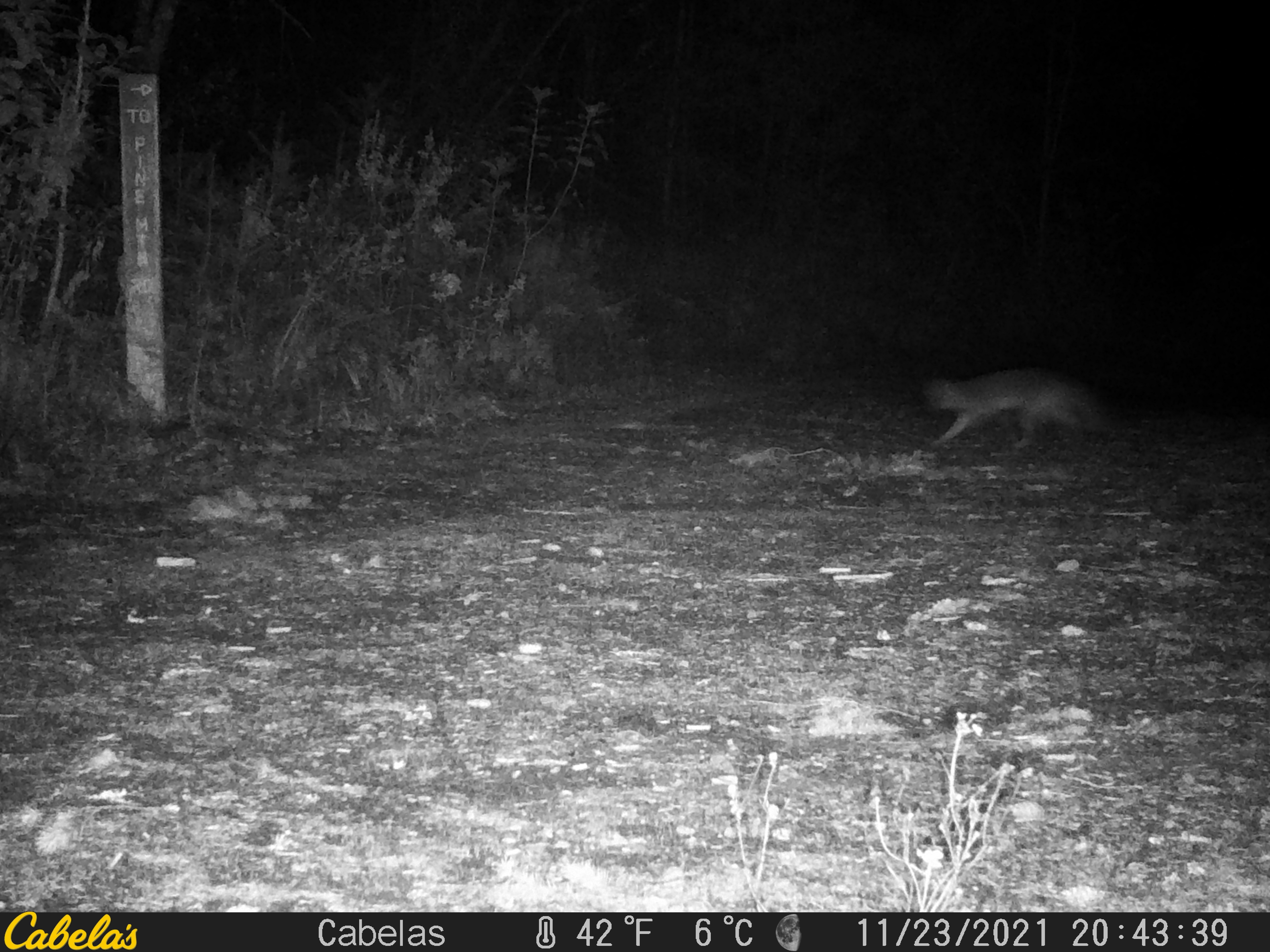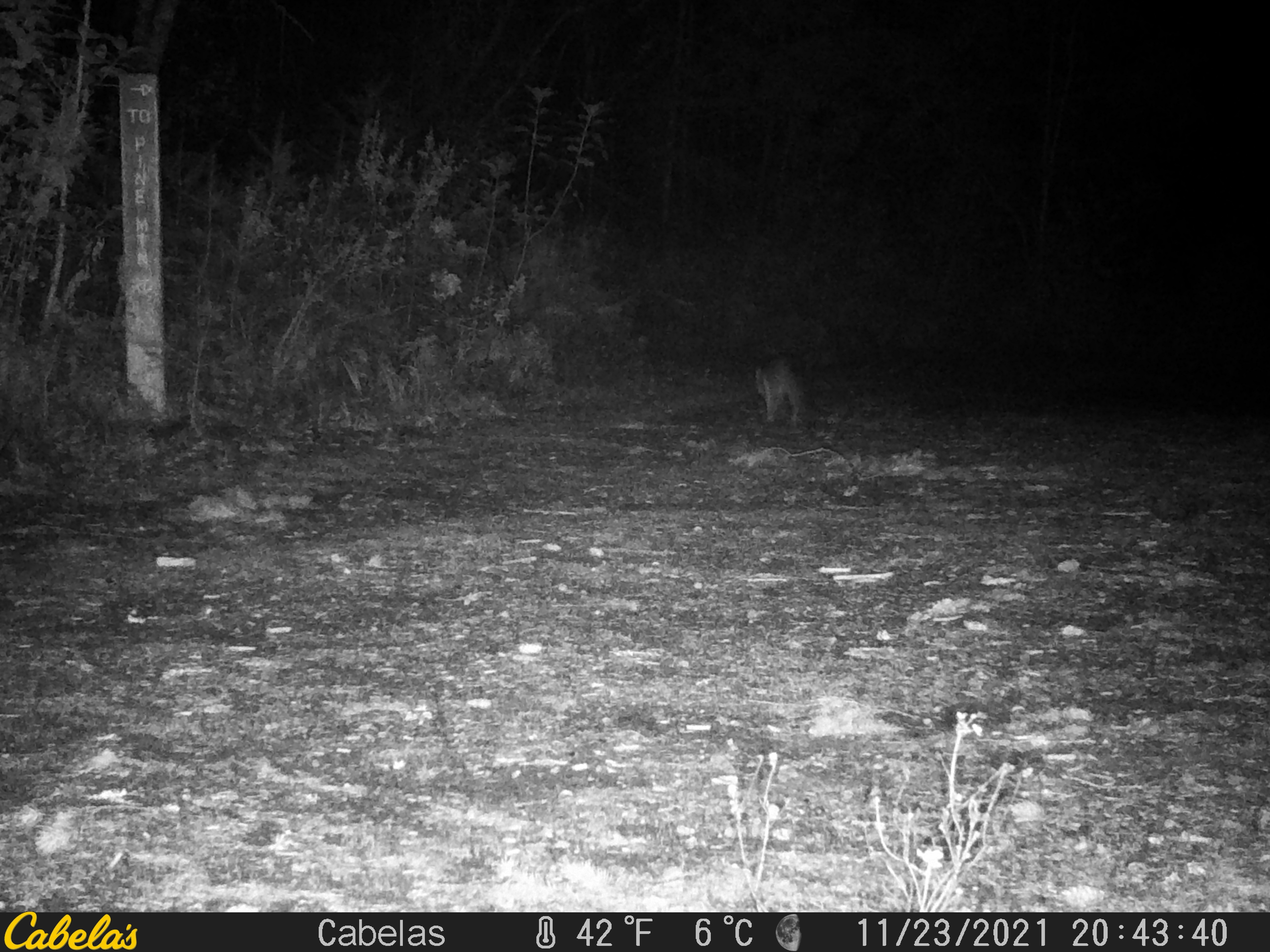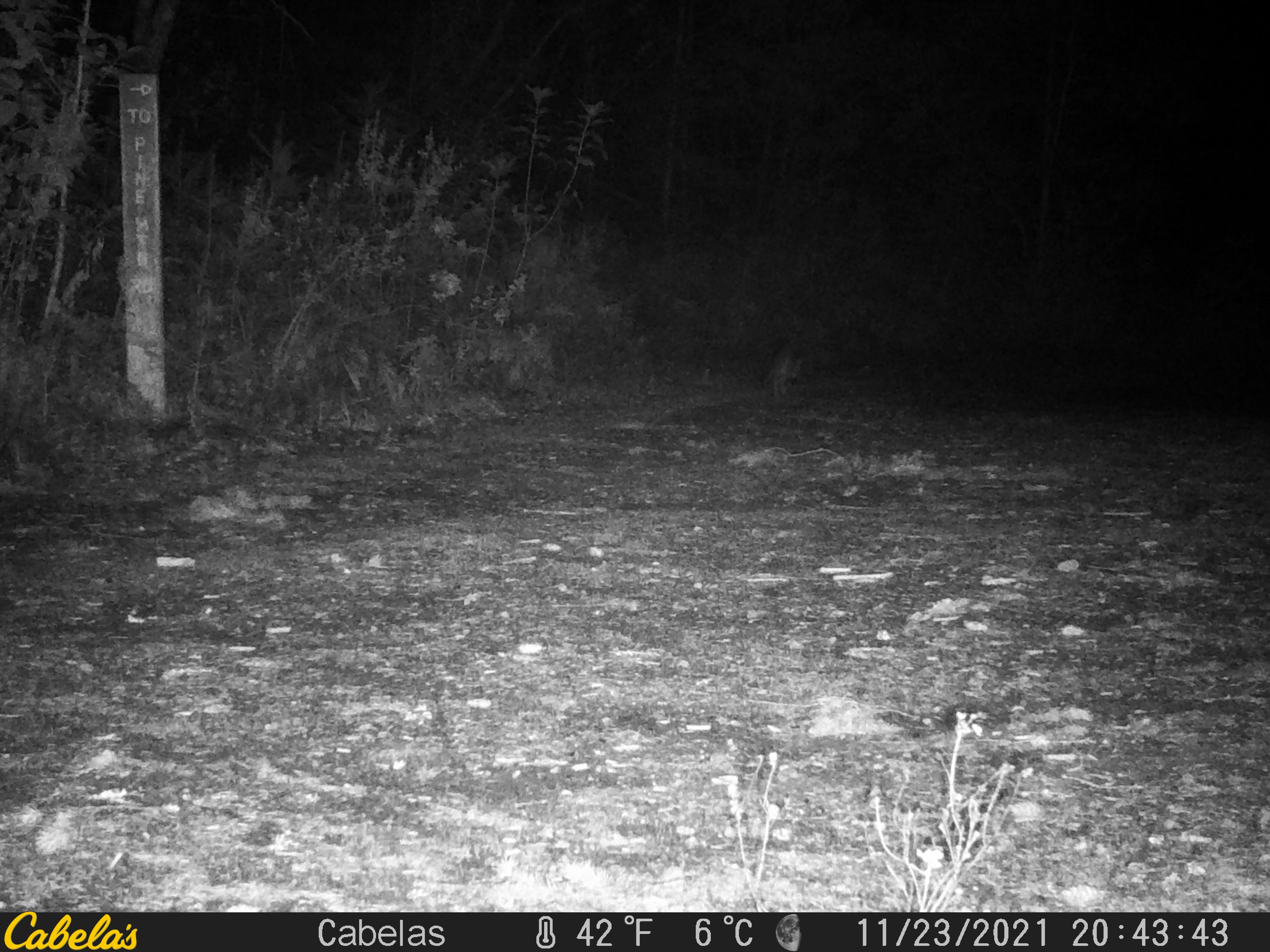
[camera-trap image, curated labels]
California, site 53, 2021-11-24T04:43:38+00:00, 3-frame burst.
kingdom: Animalia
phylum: Chordata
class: Mammalia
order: Carnivora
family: Canidae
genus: Urocyon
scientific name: Urocyon cinereoargenteus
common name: gray fox